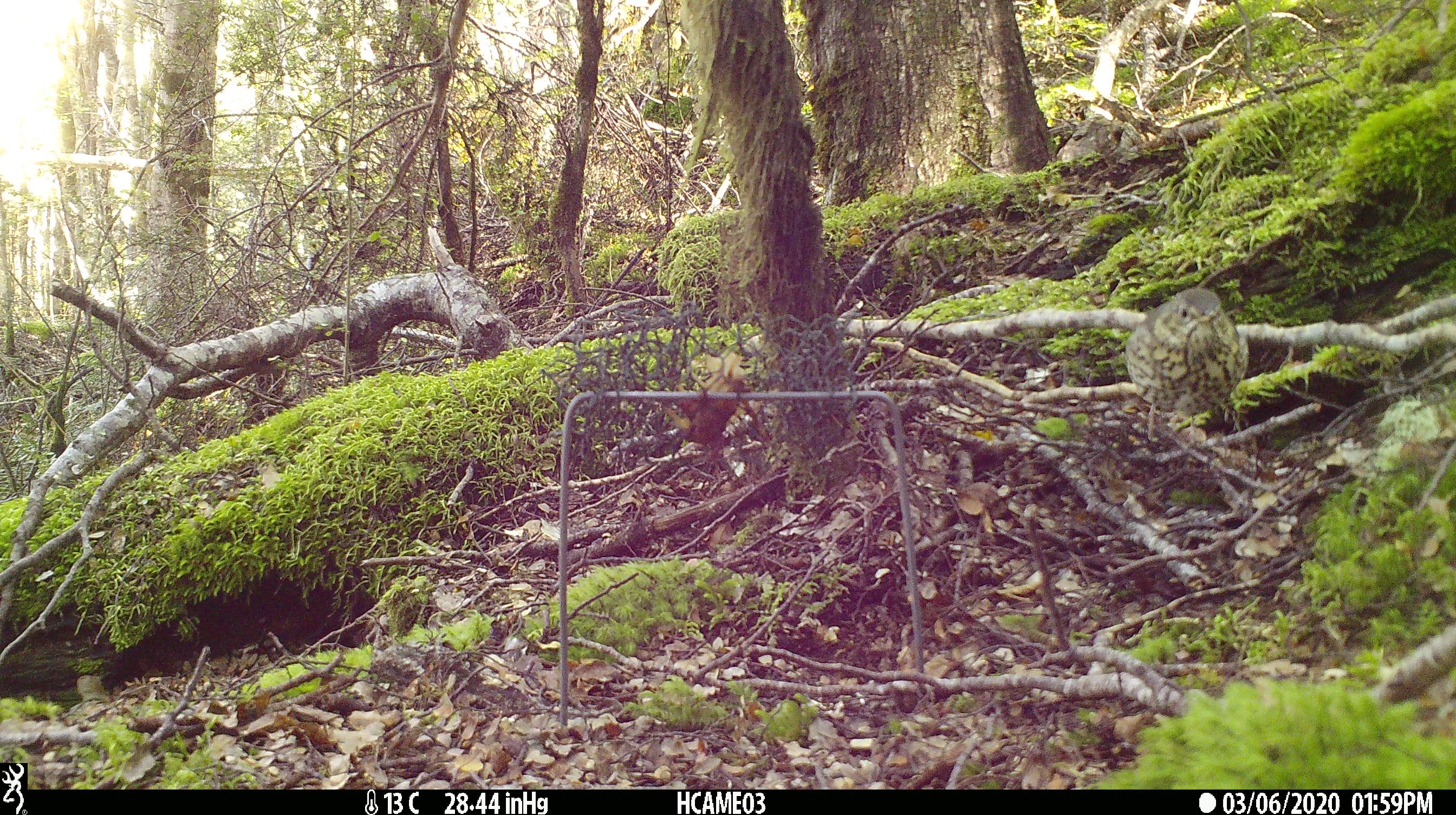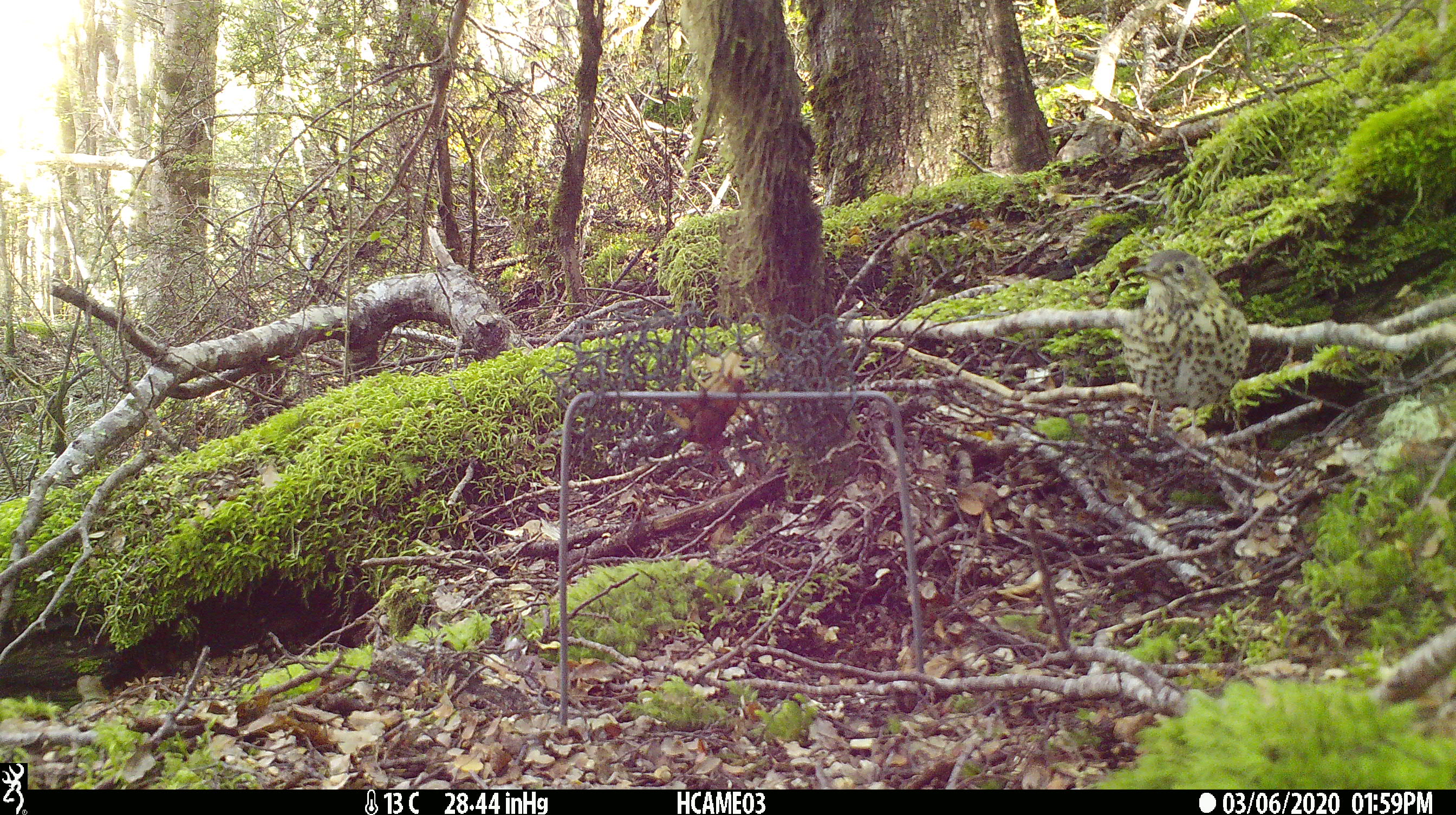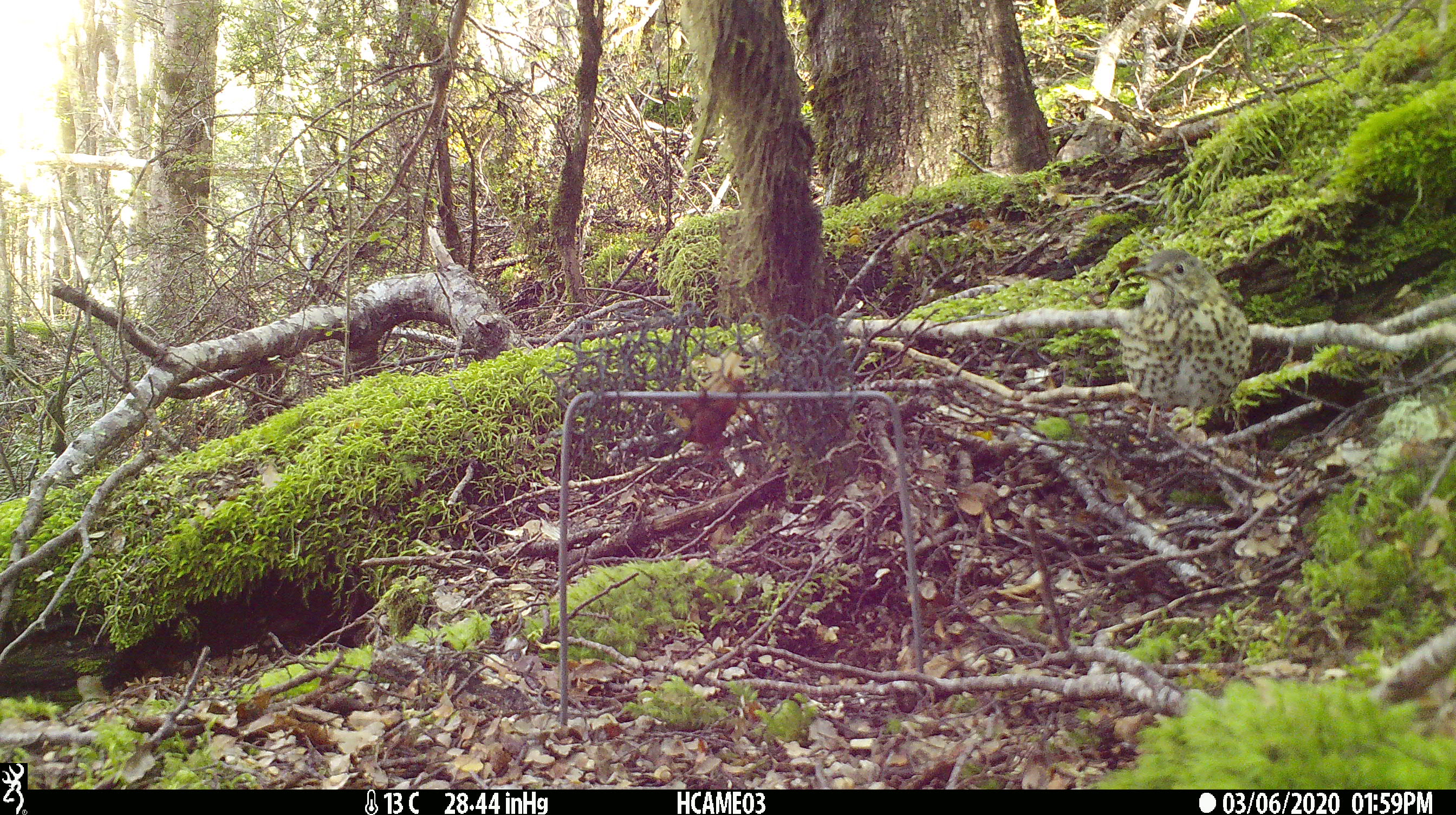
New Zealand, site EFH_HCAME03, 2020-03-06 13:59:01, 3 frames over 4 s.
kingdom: Animalia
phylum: Chordata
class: Aves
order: Passeriformes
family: Turdidae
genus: Turdus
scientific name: Turdus philomelos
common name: song thrush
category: thrush